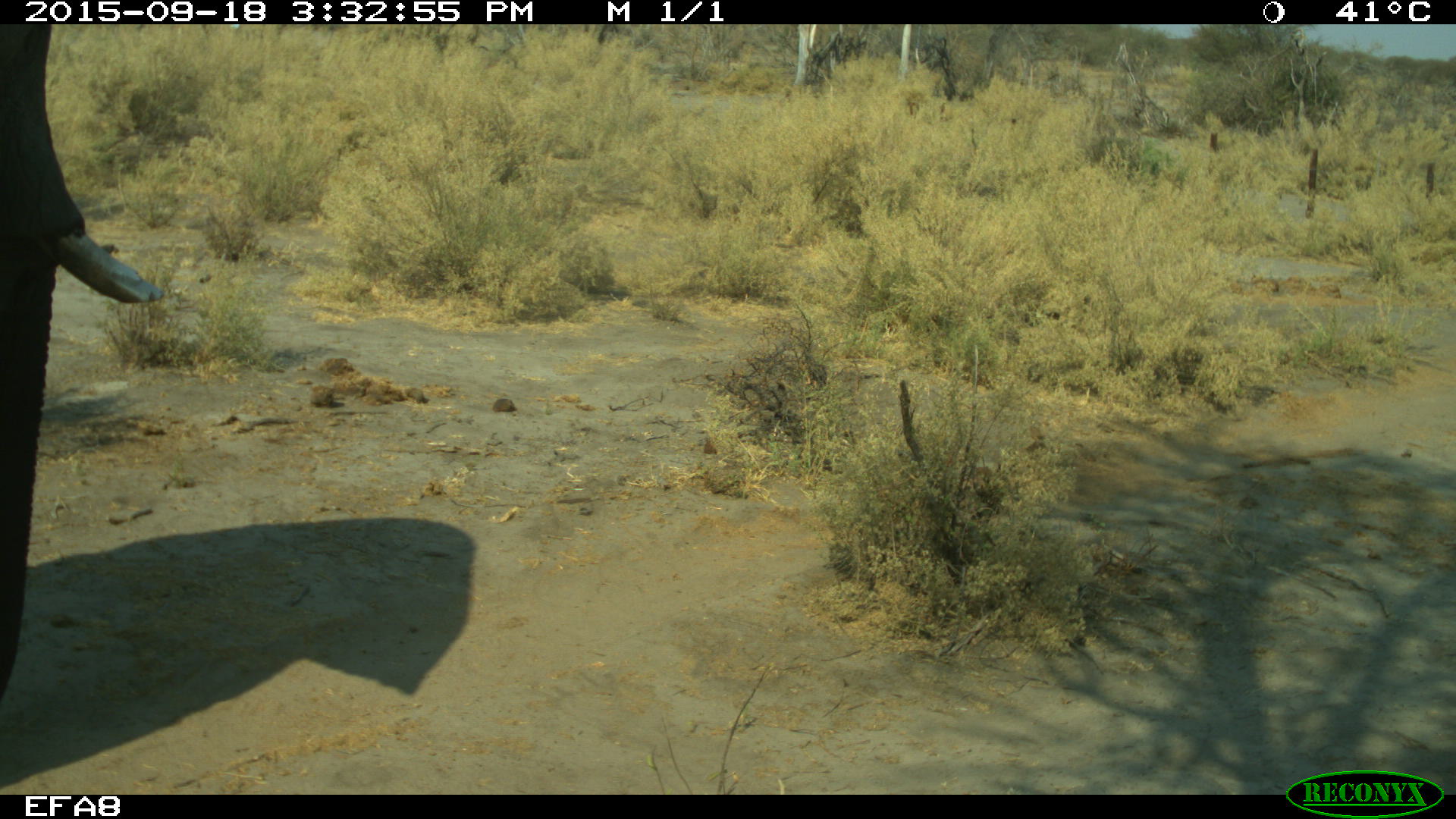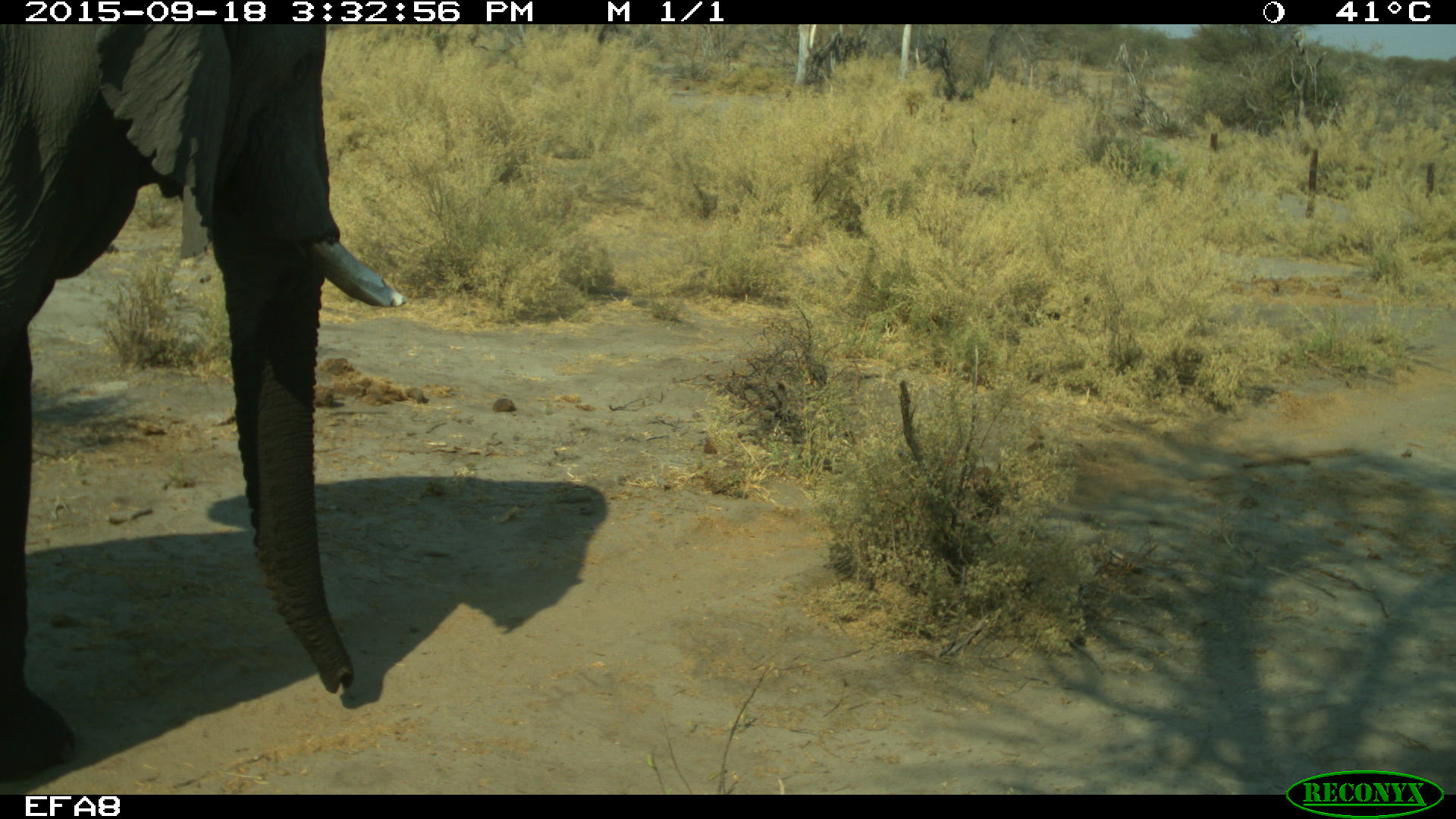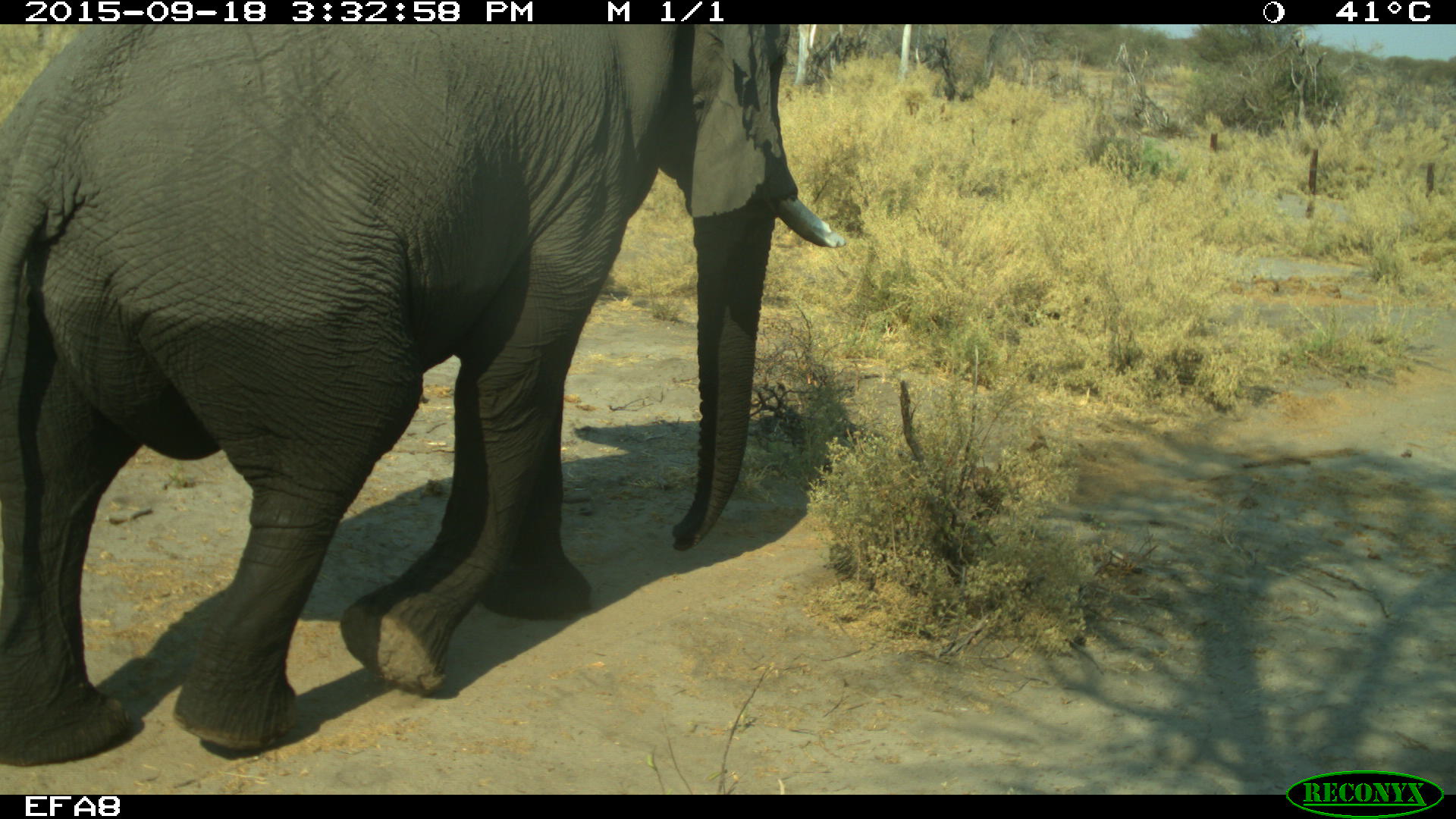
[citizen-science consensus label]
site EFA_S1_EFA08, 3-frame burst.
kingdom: Animalia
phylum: Chordata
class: Mammalia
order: Proboscidea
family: Elephantidae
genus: Loxodonta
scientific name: Loxodonta africana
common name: african bush elephant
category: elephant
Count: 1.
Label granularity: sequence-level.